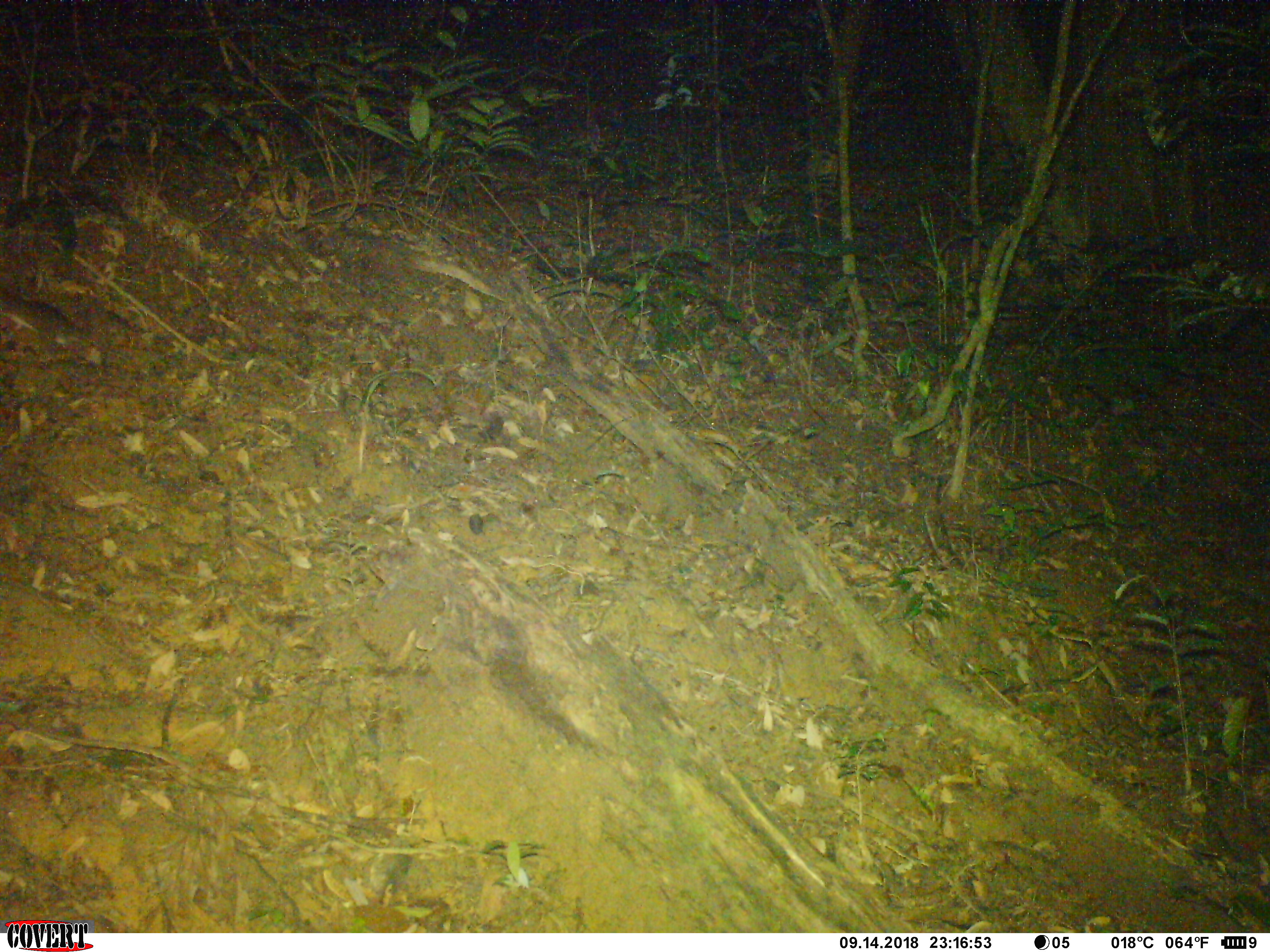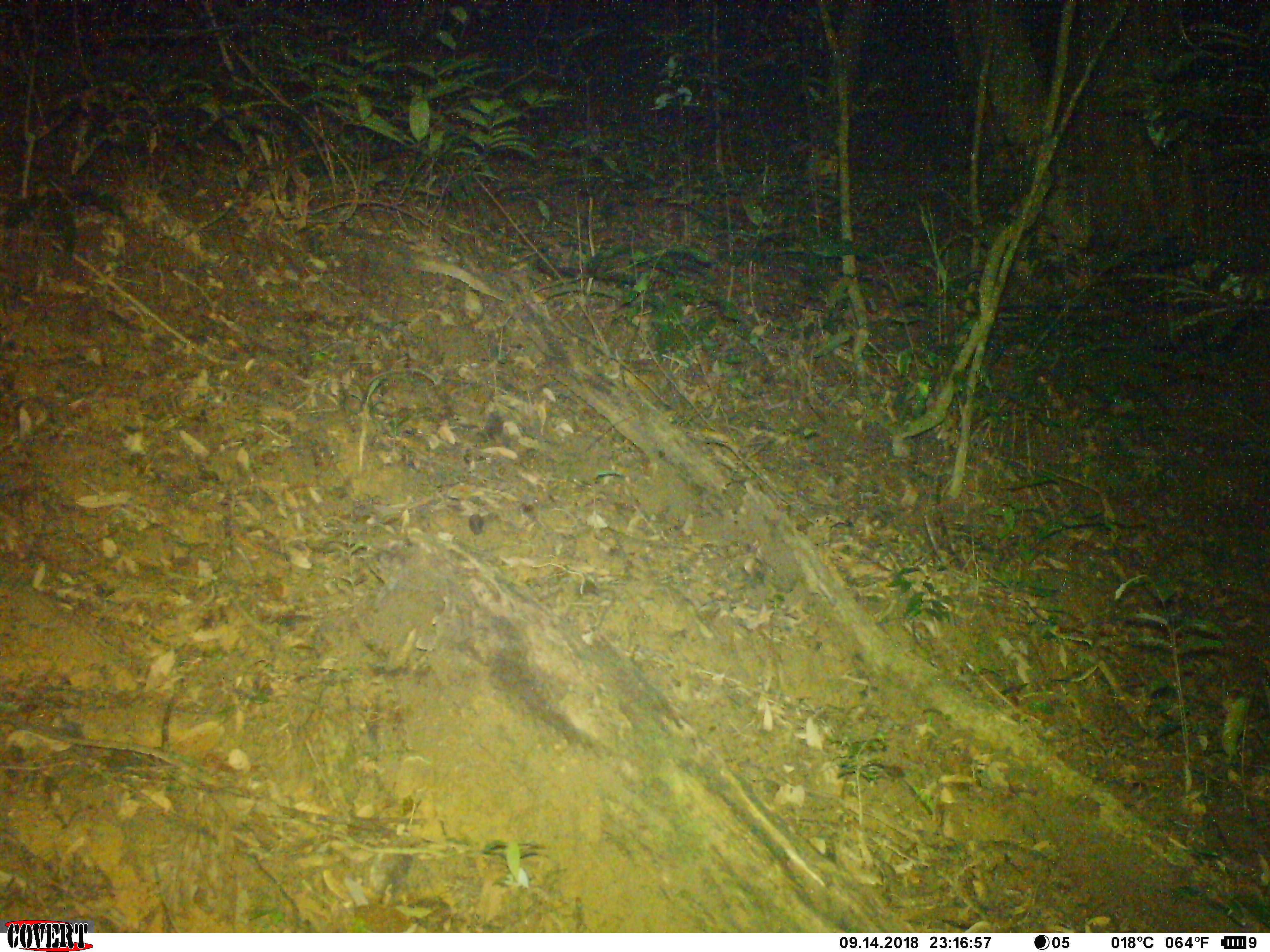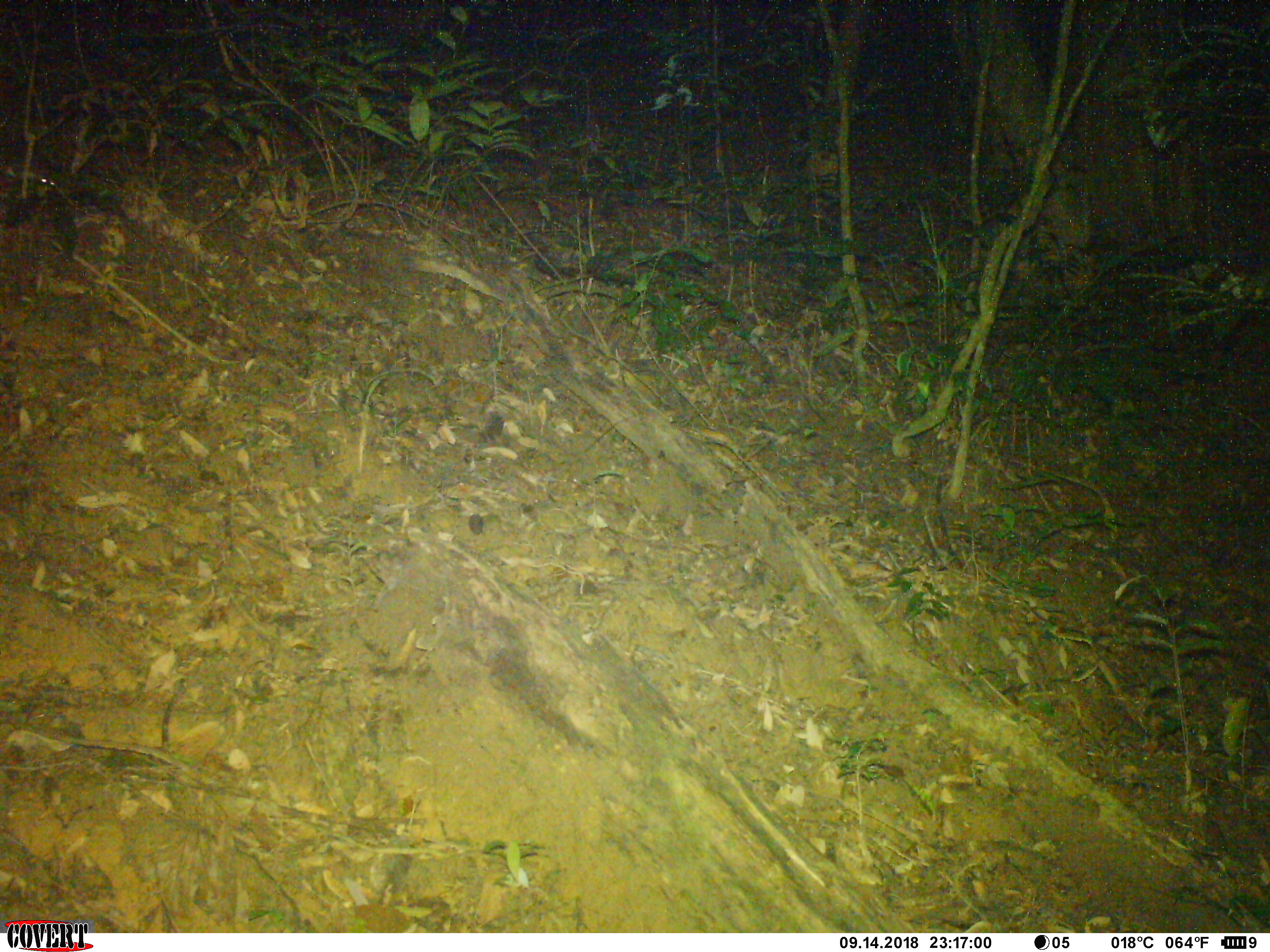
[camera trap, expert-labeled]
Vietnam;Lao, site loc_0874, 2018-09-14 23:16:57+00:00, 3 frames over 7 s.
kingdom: Animalia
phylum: Chordata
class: Mammalia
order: Rodentia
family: Muridae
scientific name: Muridae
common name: old-world mice and rats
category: unidentified murid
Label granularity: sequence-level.